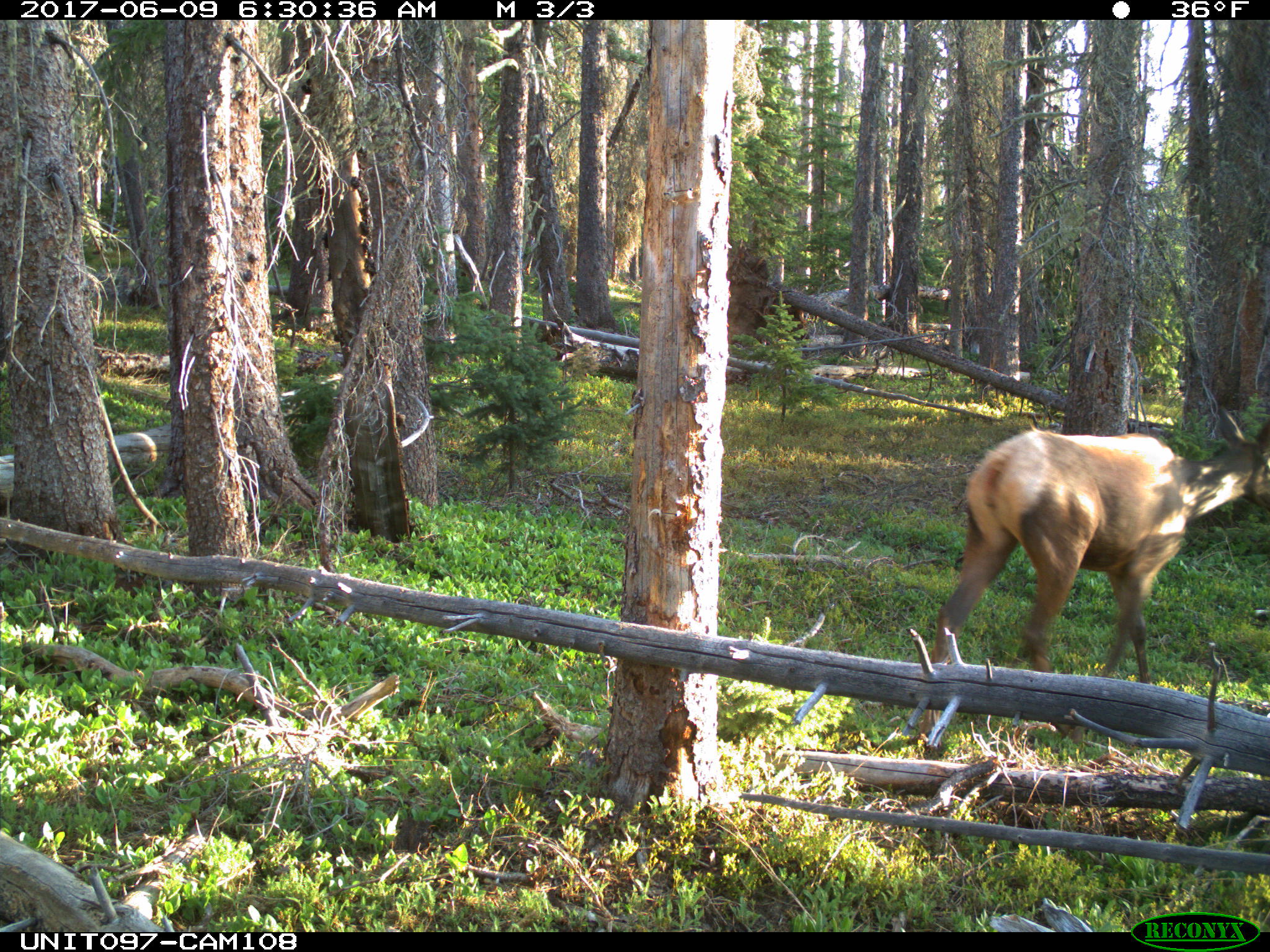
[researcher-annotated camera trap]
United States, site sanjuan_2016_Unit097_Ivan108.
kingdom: Animalia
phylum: Chordata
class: Mammalia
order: Artiodactyla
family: Cervidae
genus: Cervus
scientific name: Cervus elaphus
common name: red deer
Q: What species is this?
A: Cervus elaphus (red deer).